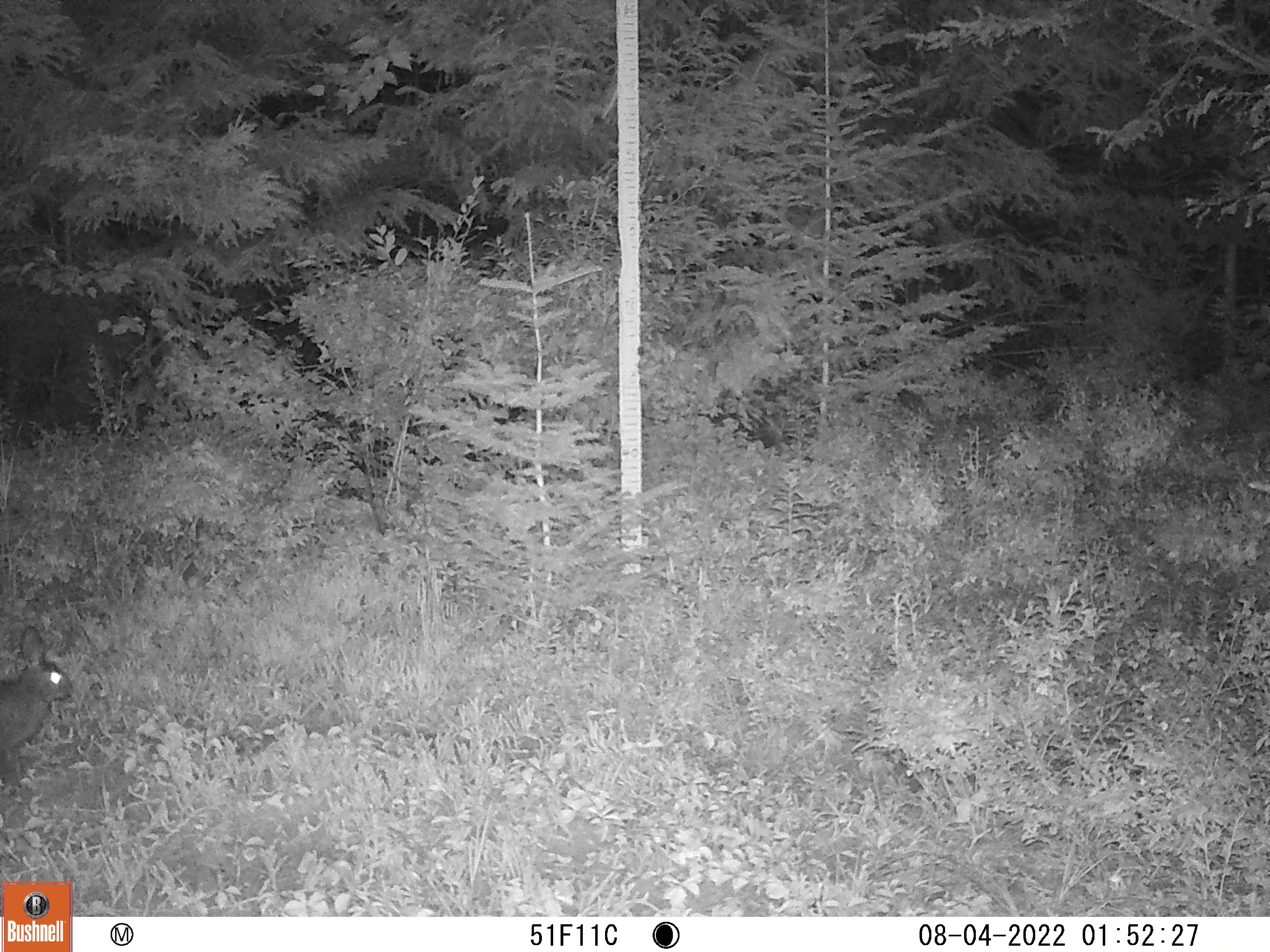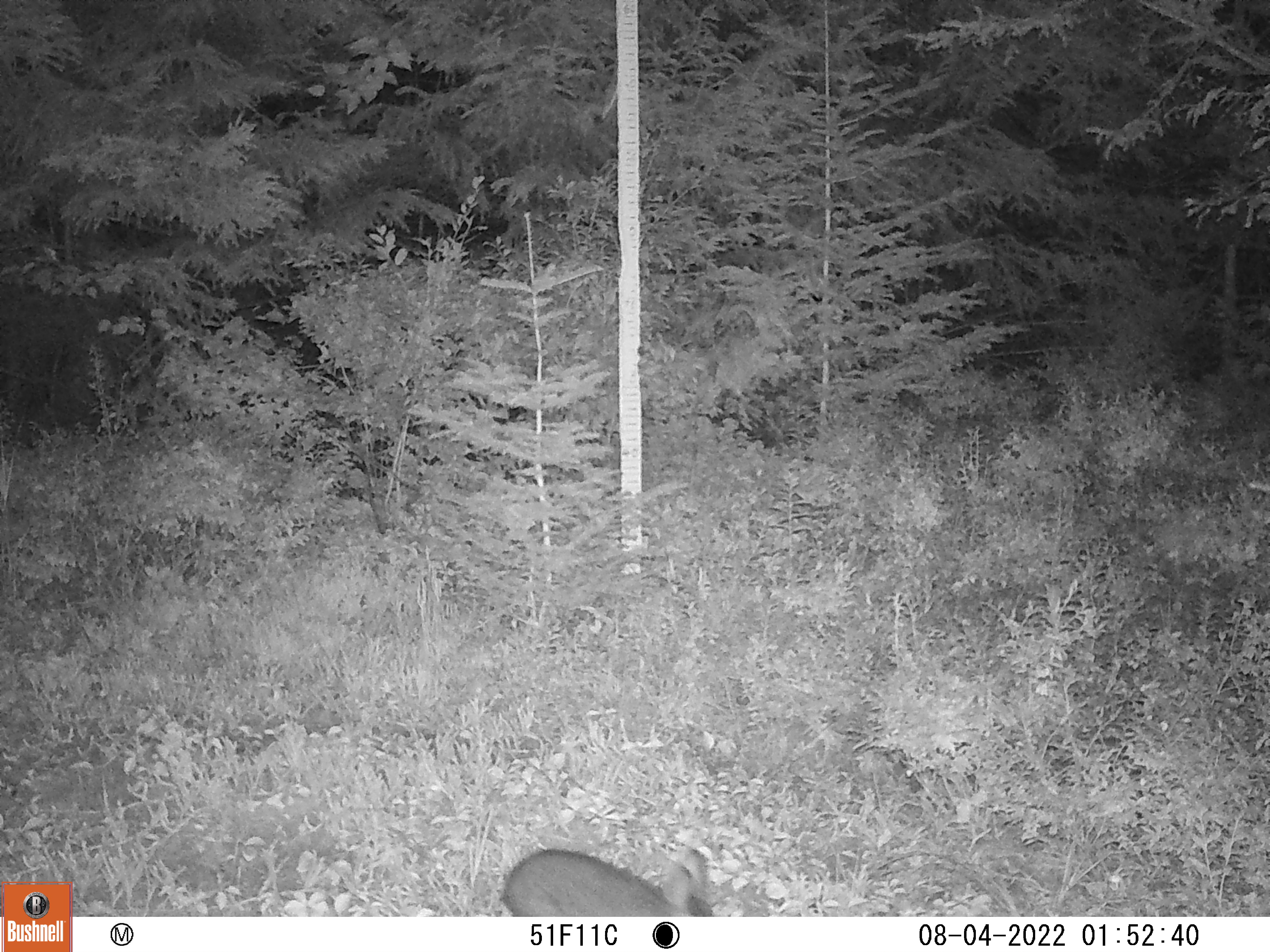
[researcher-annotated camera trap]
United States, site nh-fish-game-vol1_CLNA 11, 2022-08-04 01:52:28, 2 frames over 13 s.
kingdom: Animalia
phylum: Chordata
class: Mammalia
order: Lagomorpha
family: Leporidae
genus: Lepus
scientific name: Lepus americanus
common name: snowshoe hare